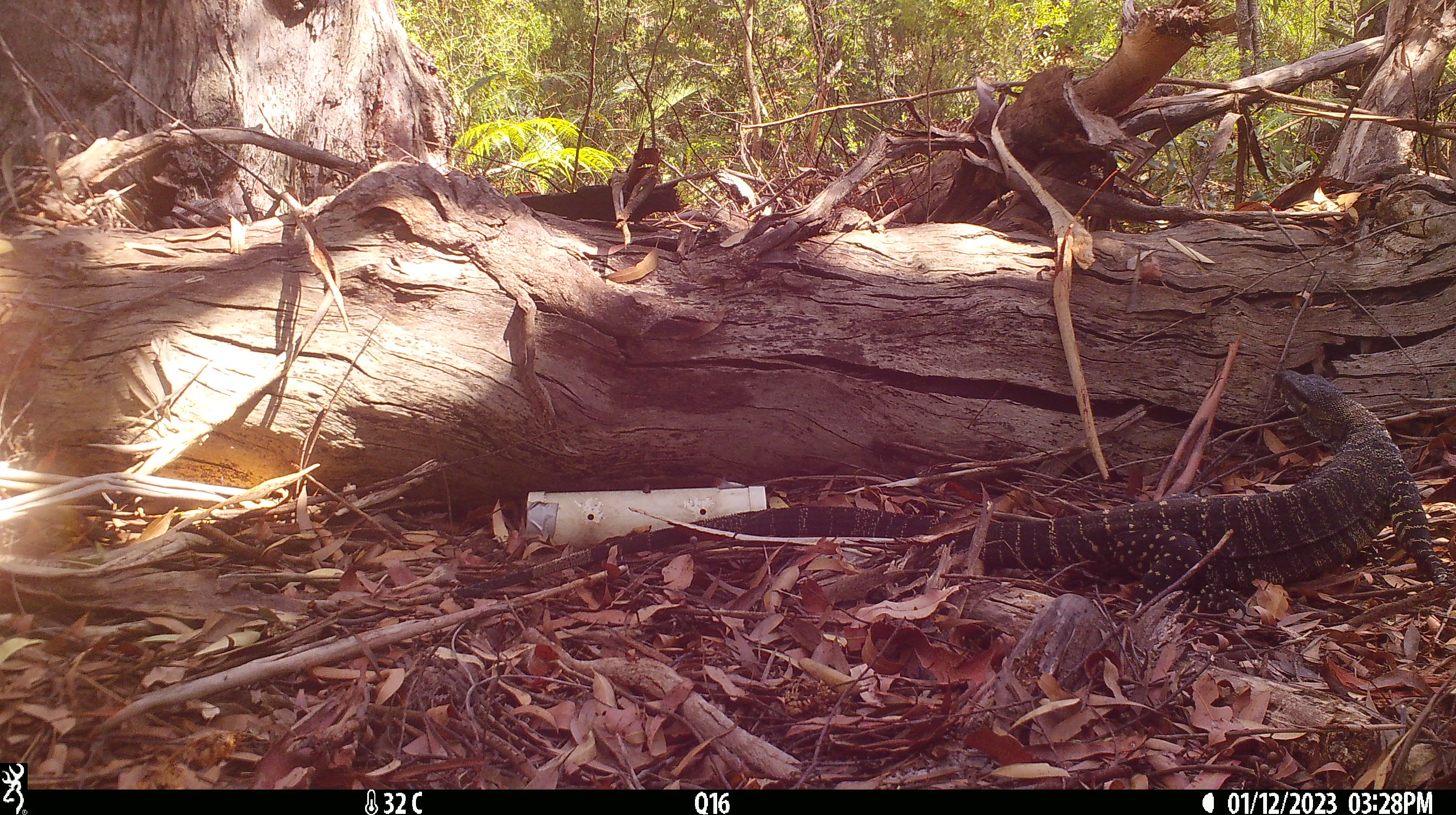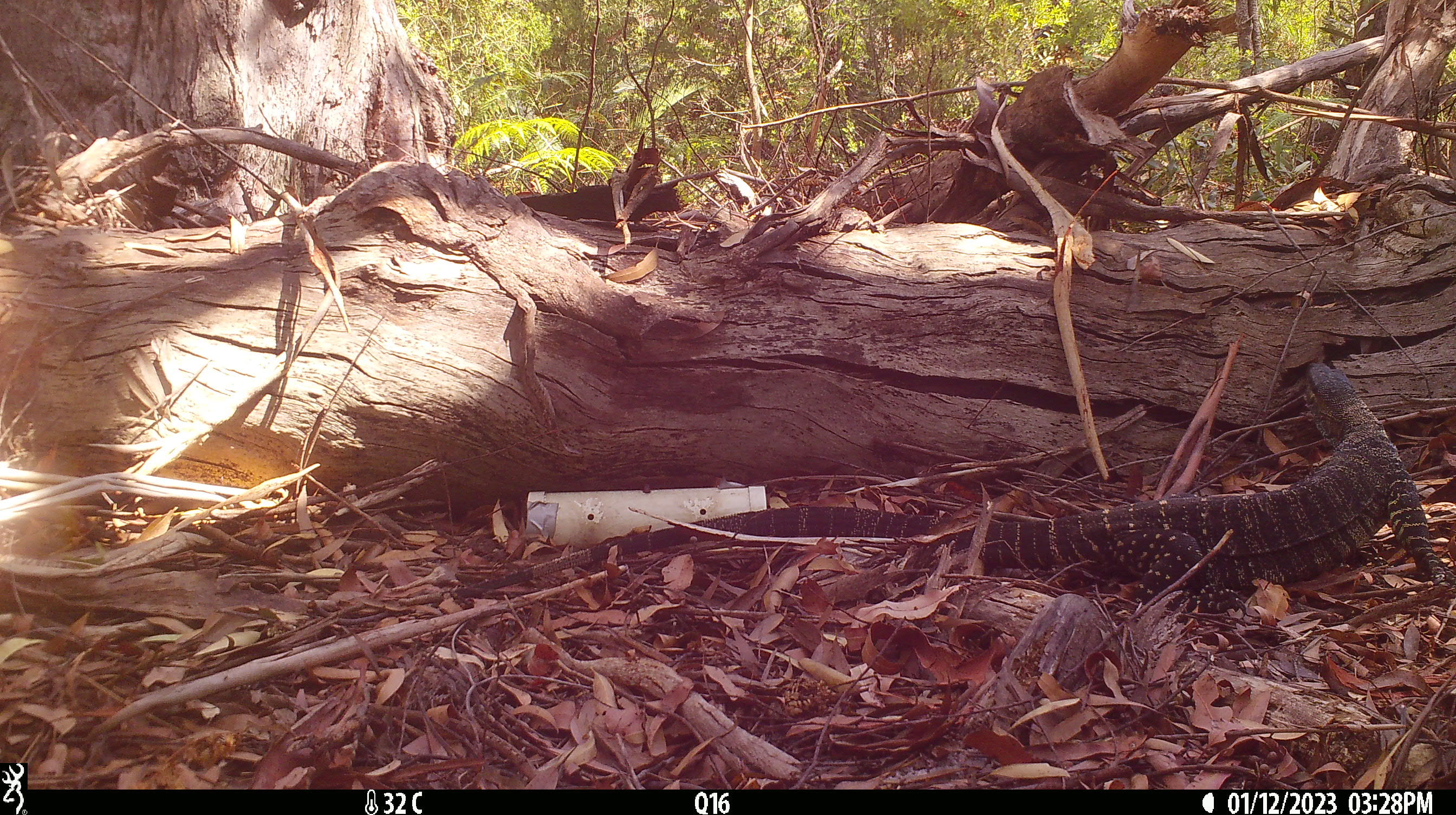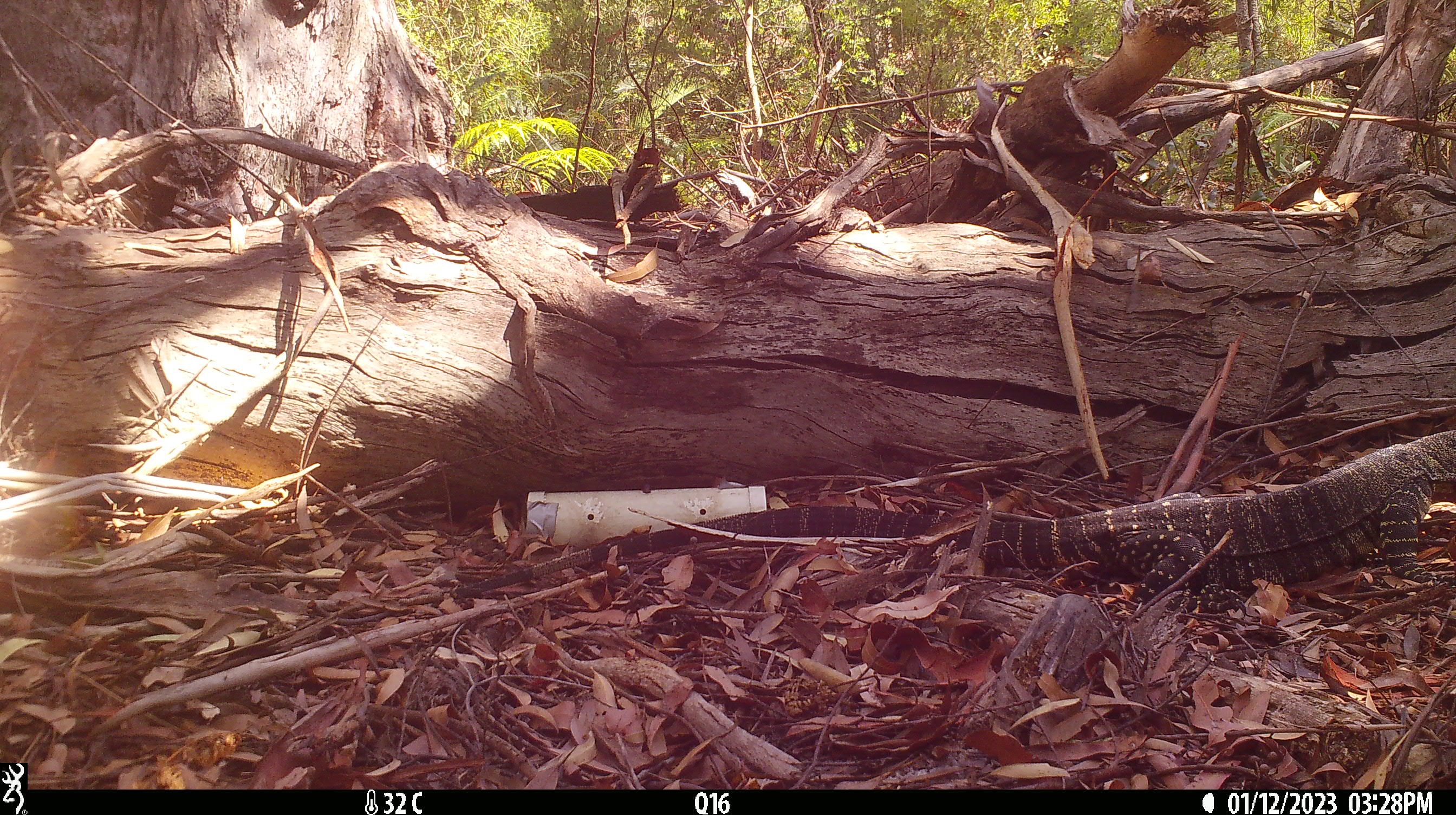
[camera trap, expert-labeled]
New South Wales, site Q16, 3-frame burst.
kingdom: Animalia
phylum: Chordata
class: Reptilia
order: Squamata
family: Varanidae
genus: Varanus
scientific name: Varanus varius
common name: lace monitor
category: goanna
Goanna (lace monitor) (Varanus varius).